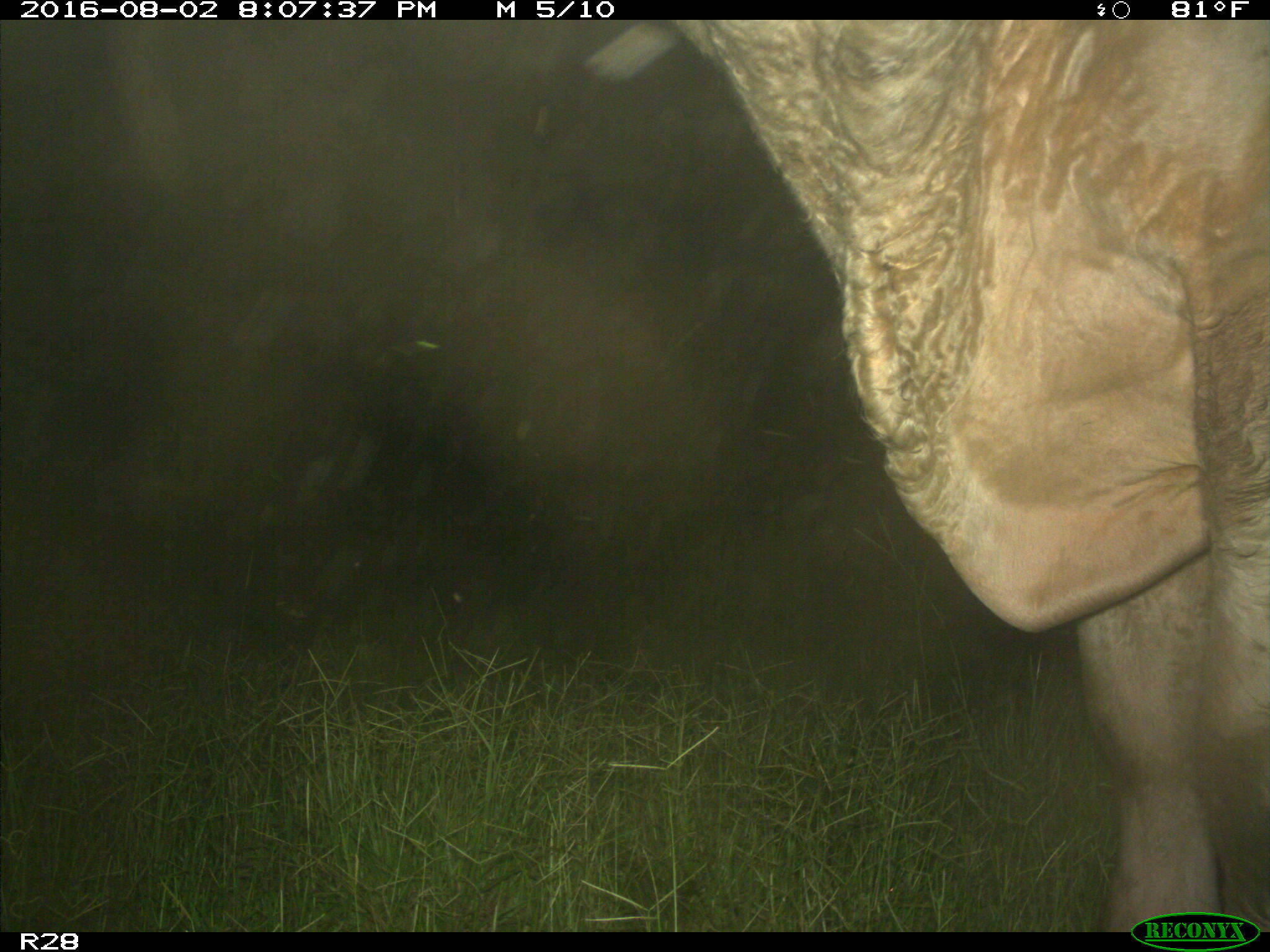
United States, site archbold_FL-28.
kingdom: Animalia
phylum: Chordata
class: Mammalia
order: Artiodactyla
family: Bovidae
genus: Bos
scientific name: Bos taurus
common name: domestic cow